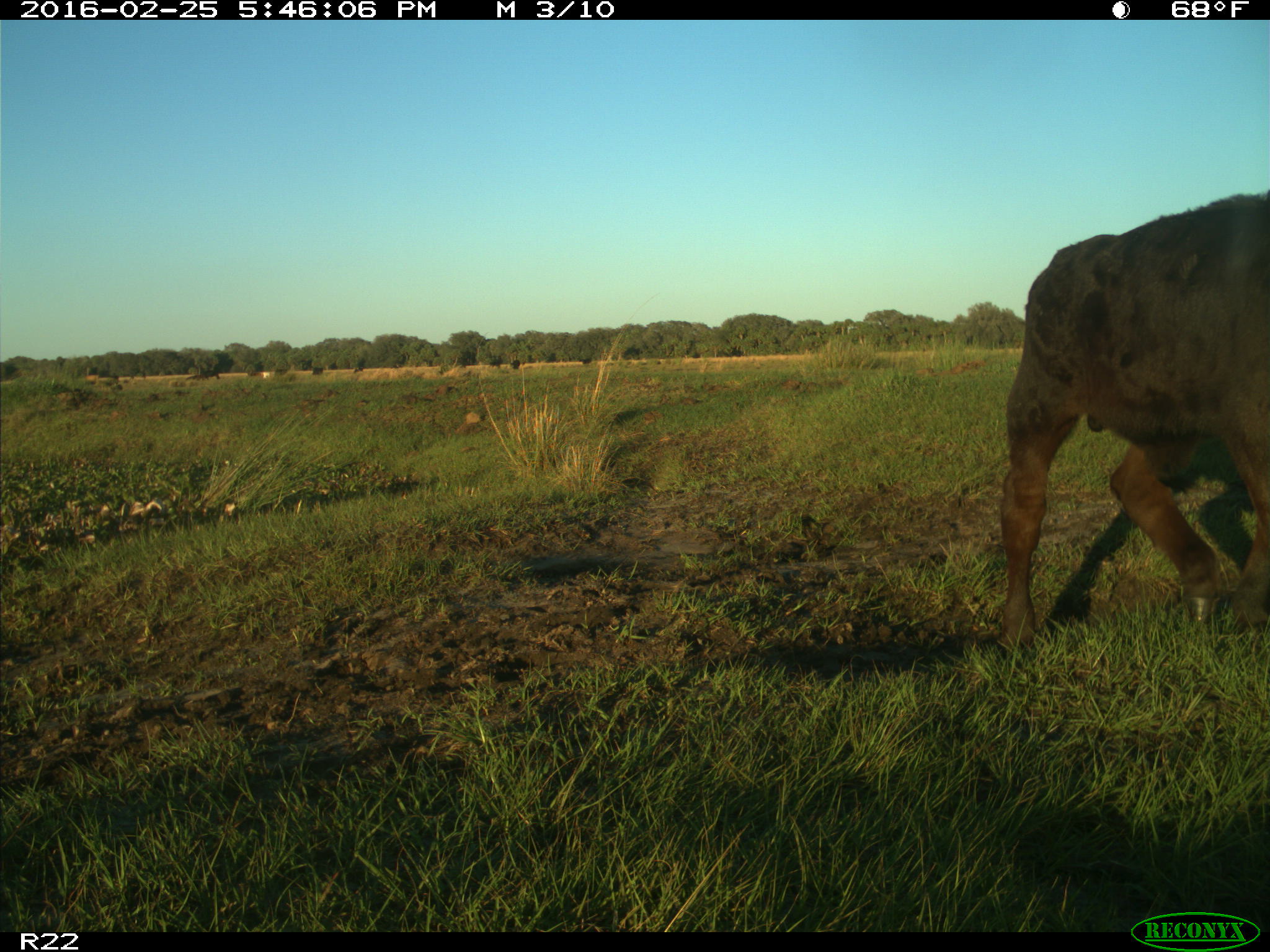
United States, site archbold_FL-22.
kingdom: Animalia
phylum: Chordata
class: Mammalia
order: Artiodactyla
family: Bovidae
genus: Bos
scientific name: Bos taurus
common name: domestic cow